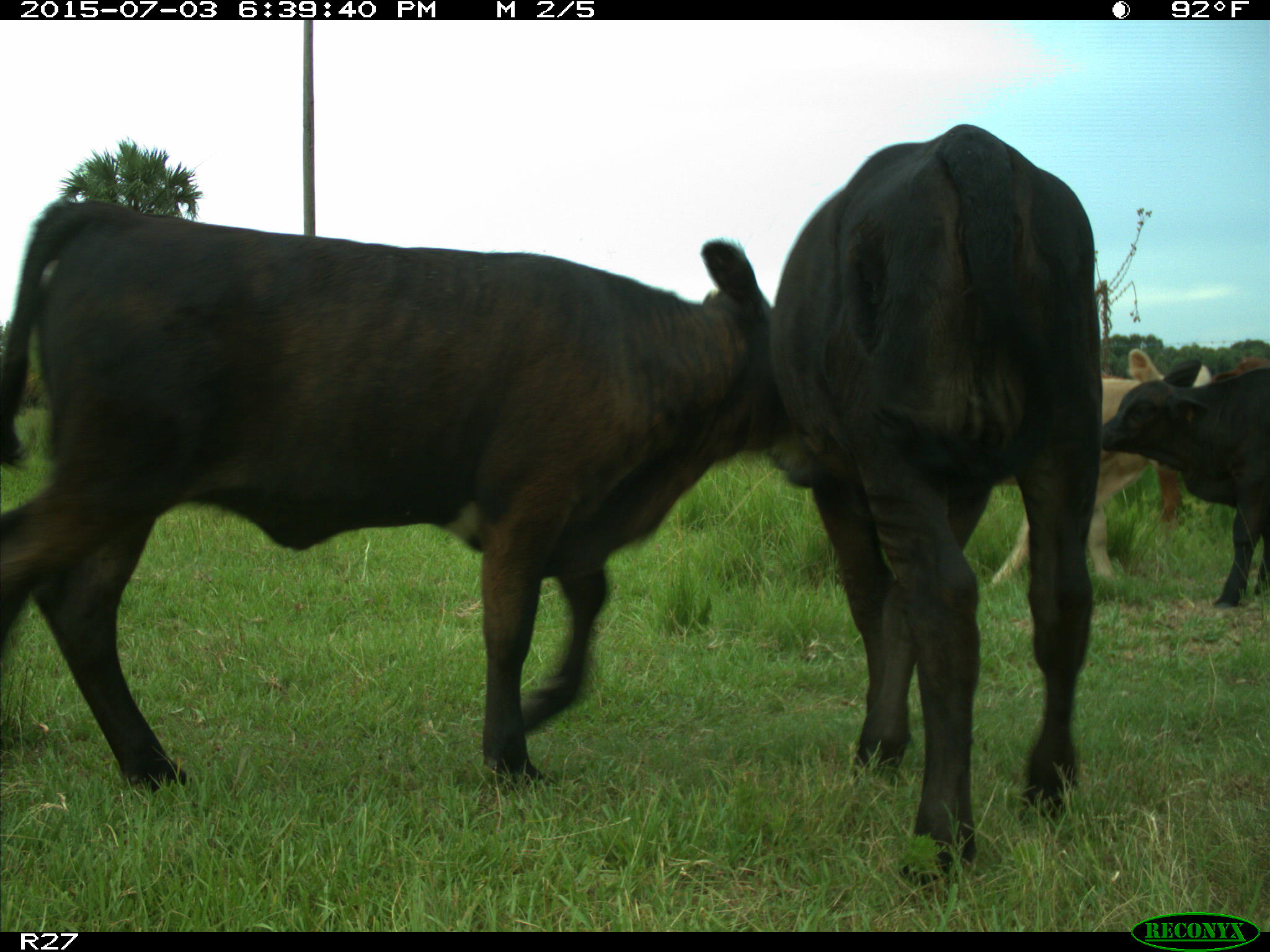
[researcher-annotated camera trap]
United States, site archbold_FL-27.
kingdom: Animalia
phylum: Chordata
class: Mammalia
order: Artiodactyla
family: Bovidae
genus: Bos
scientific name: Bos taurus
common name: domestic cow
Bos taurus (domestic cow).